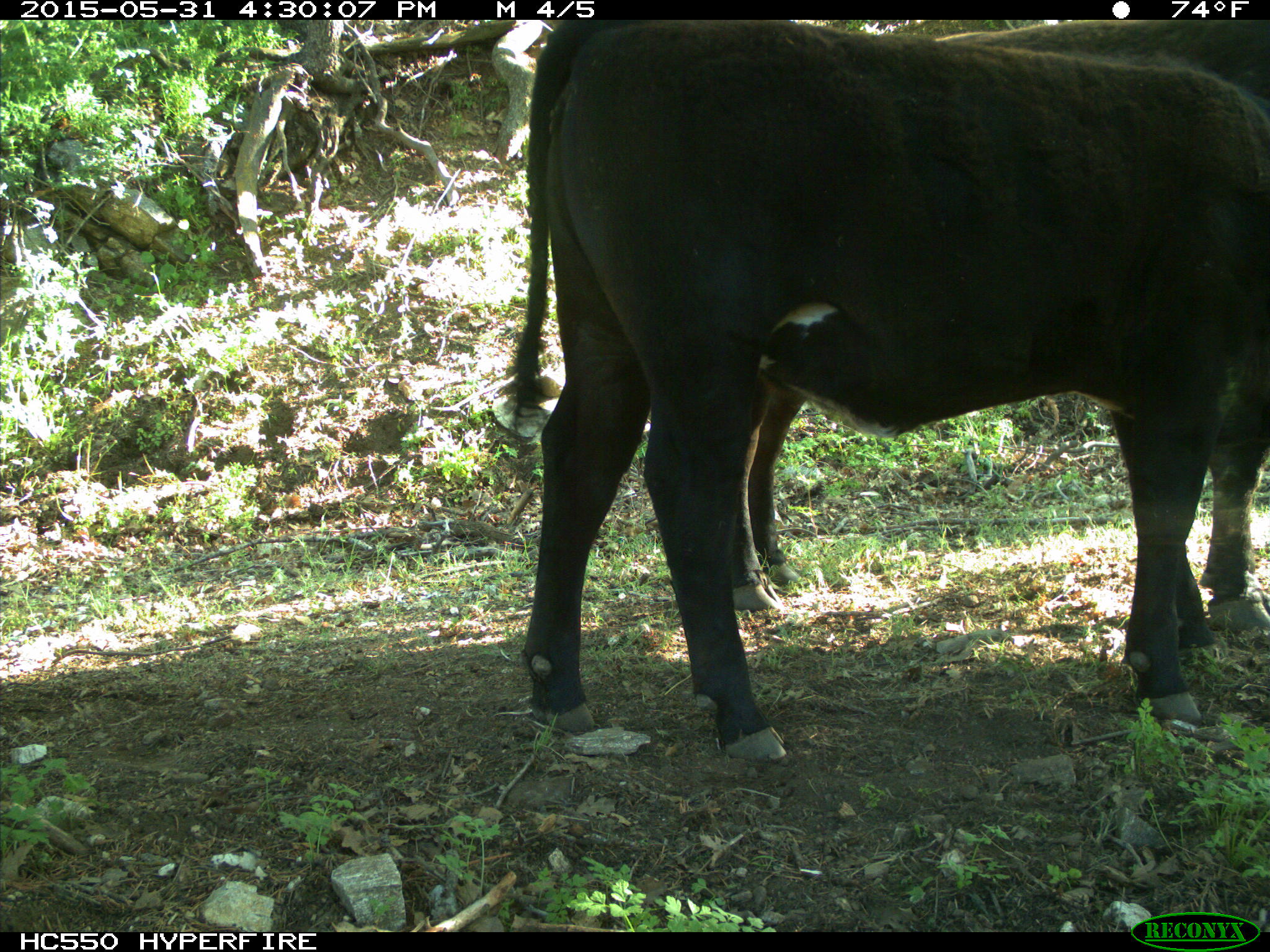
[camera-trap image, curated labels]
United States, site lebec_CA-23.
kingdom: Animalia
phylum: Chordata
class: Mammalia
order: Artiodactyla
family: Bovidae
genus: Bos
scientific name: Bos taurus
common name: domestic cow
Bos taurus (domestic cow).